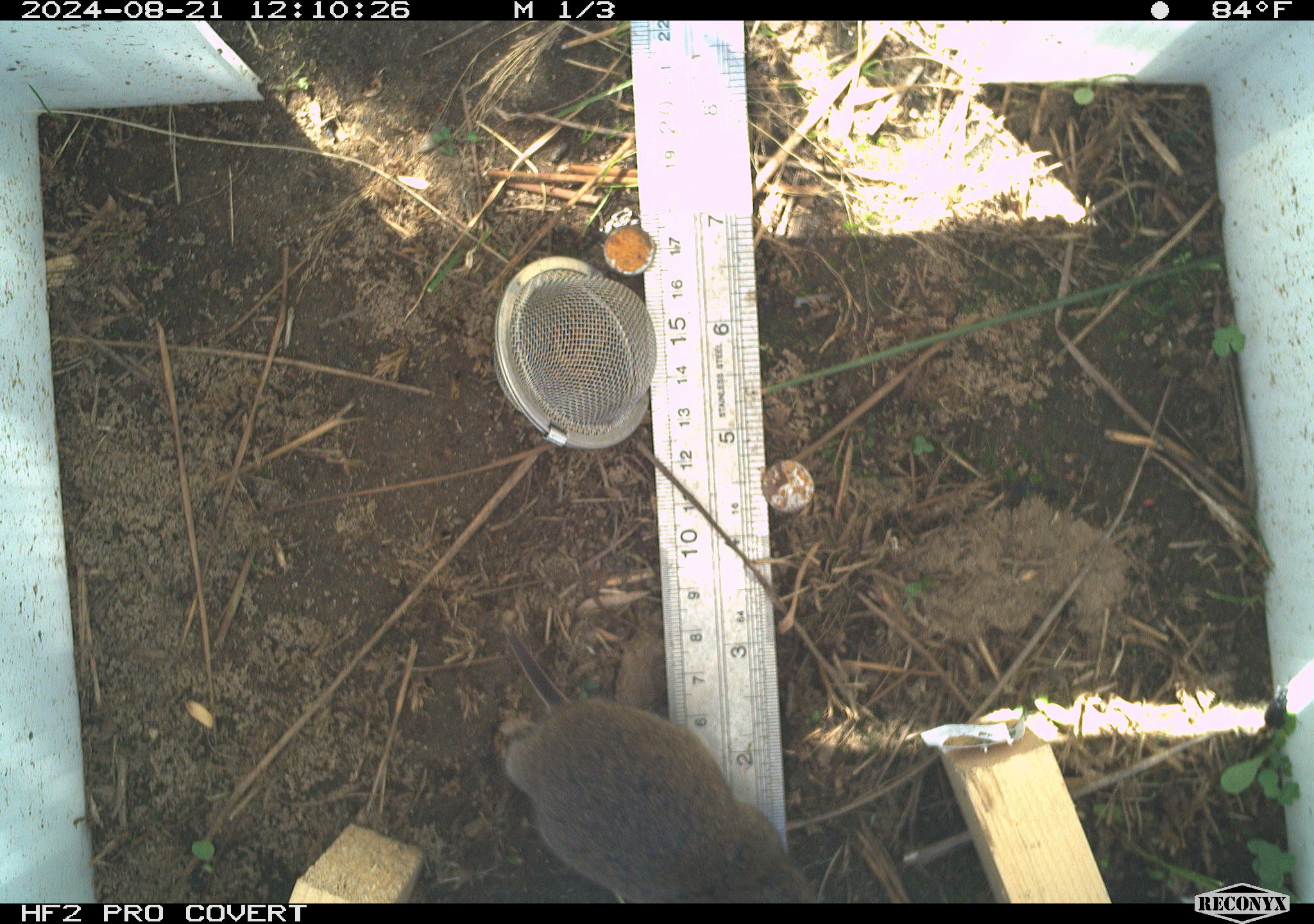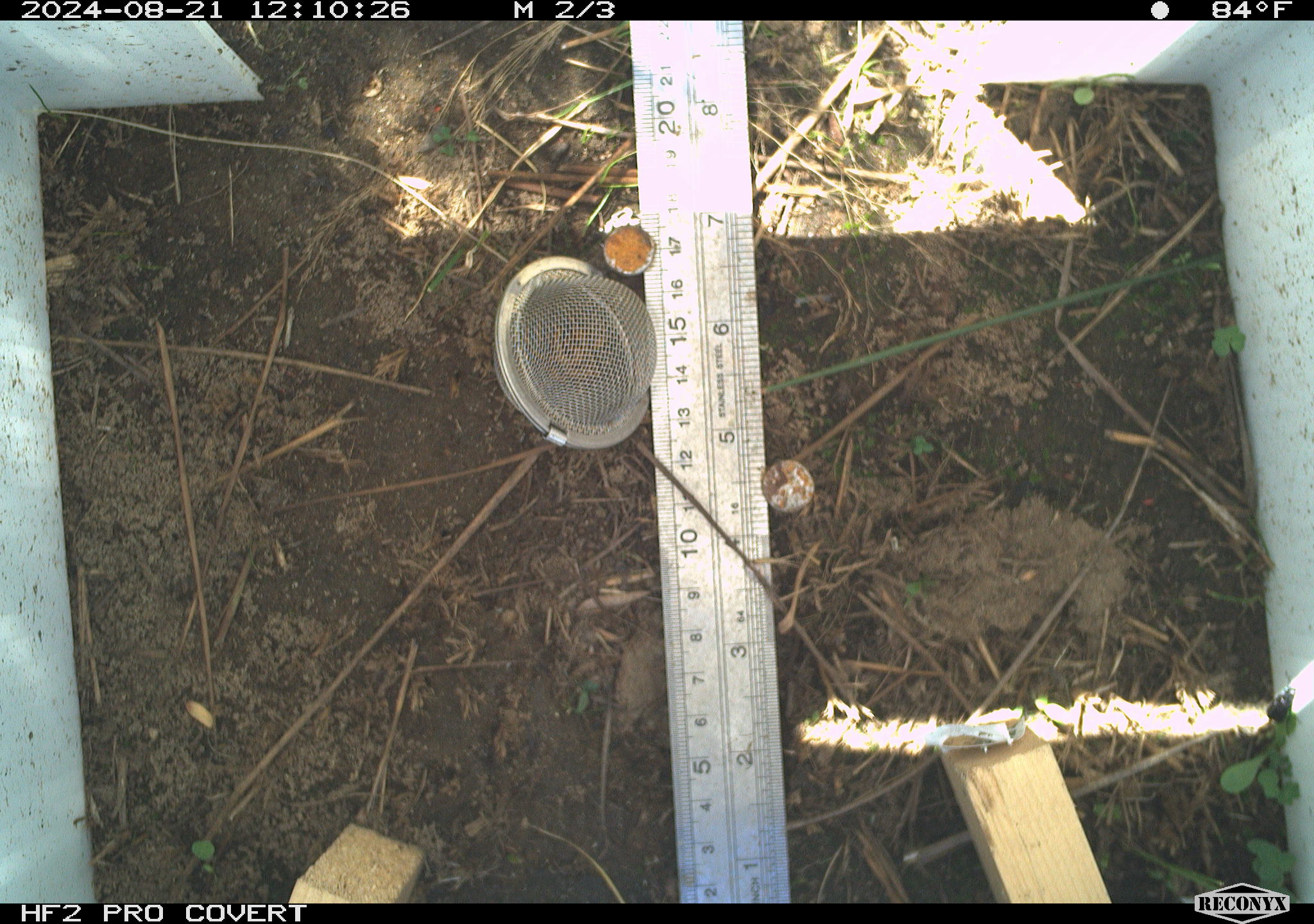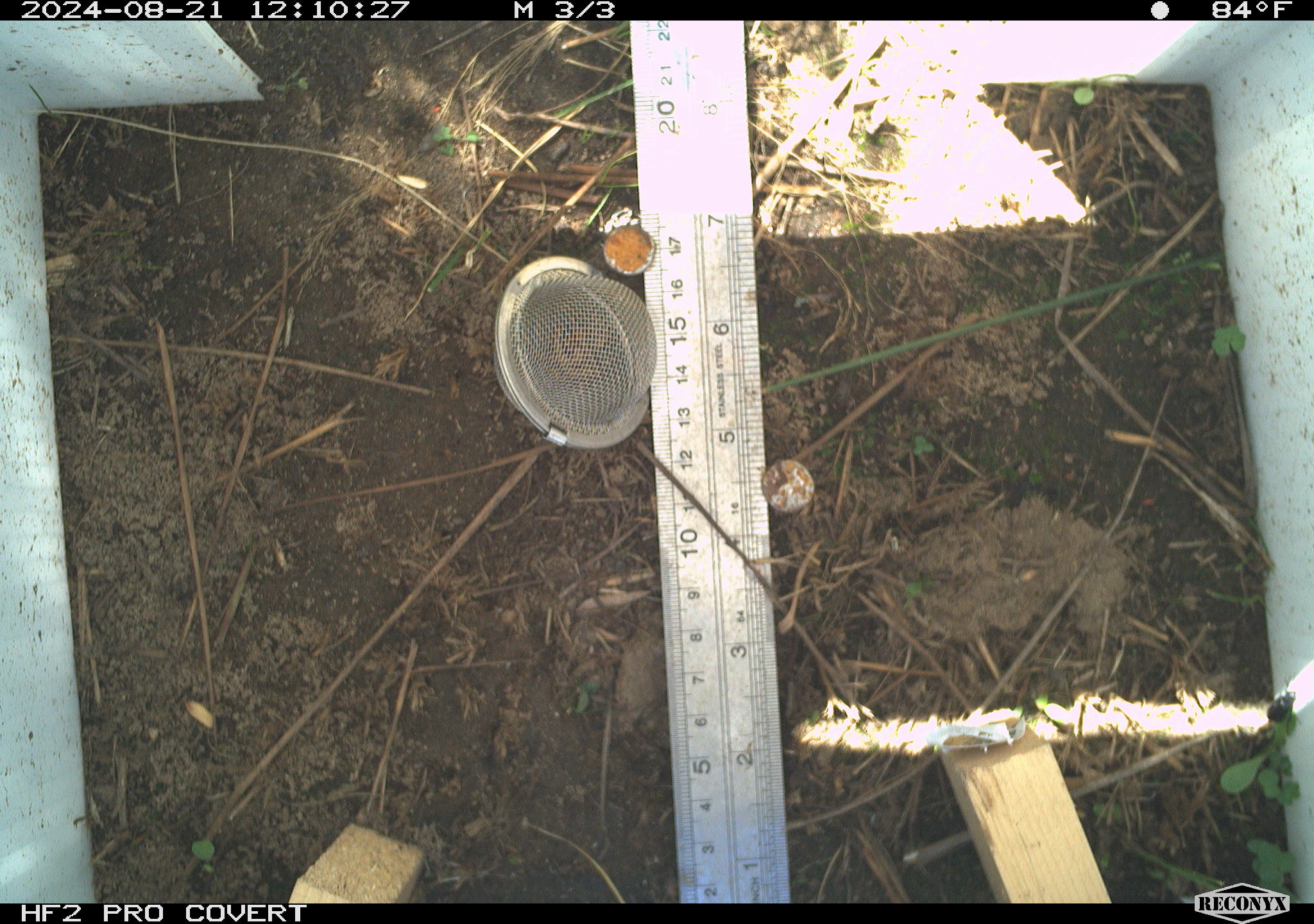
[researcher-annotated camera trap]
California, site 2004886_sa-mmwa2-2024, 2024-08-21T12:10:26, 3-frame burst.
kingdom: Animalia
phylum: Chordata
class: Mammalia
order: Rodentia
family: Cricetidae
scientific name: Arvicolinae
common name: voles, lemmings, and muskrats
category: arvicolinae subfamily